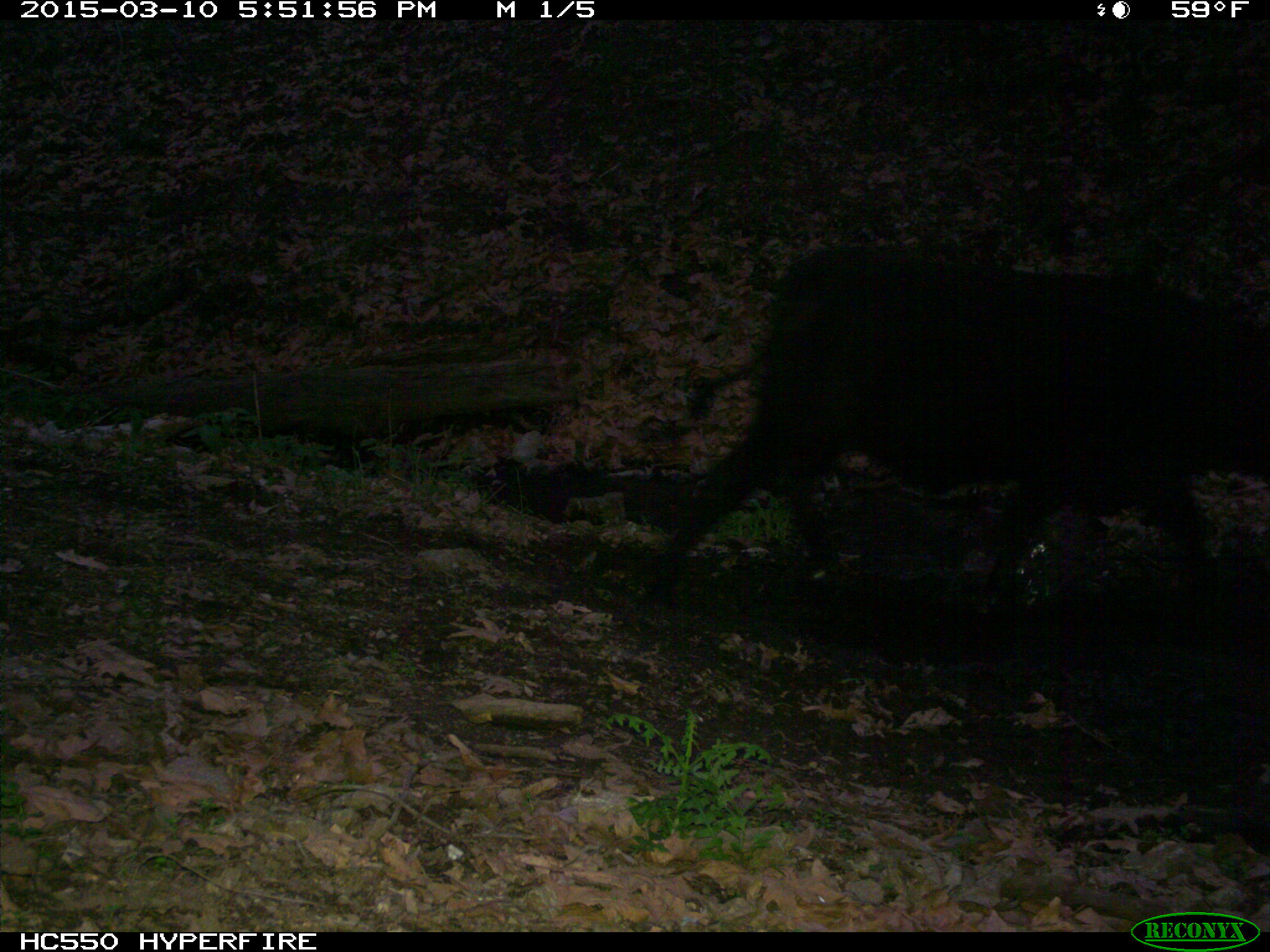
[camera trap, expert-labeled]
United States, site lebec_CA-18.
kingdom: Animalia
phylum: Chordata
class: Mammalia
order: Artiodactyla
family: Bovidae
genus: Bos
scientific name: Bos taurus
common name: domestic cow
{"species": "Bos taurus (domestic cow)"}